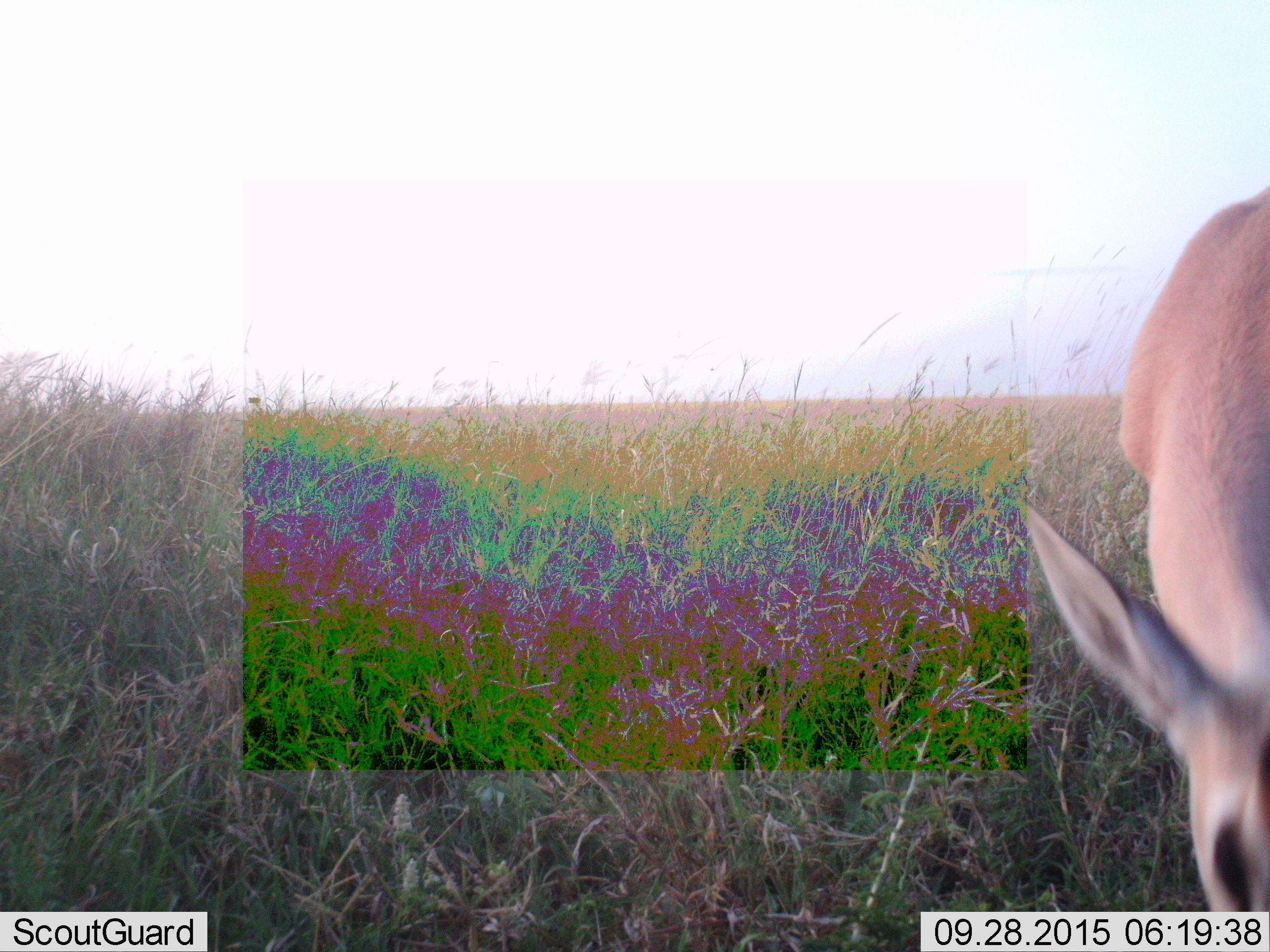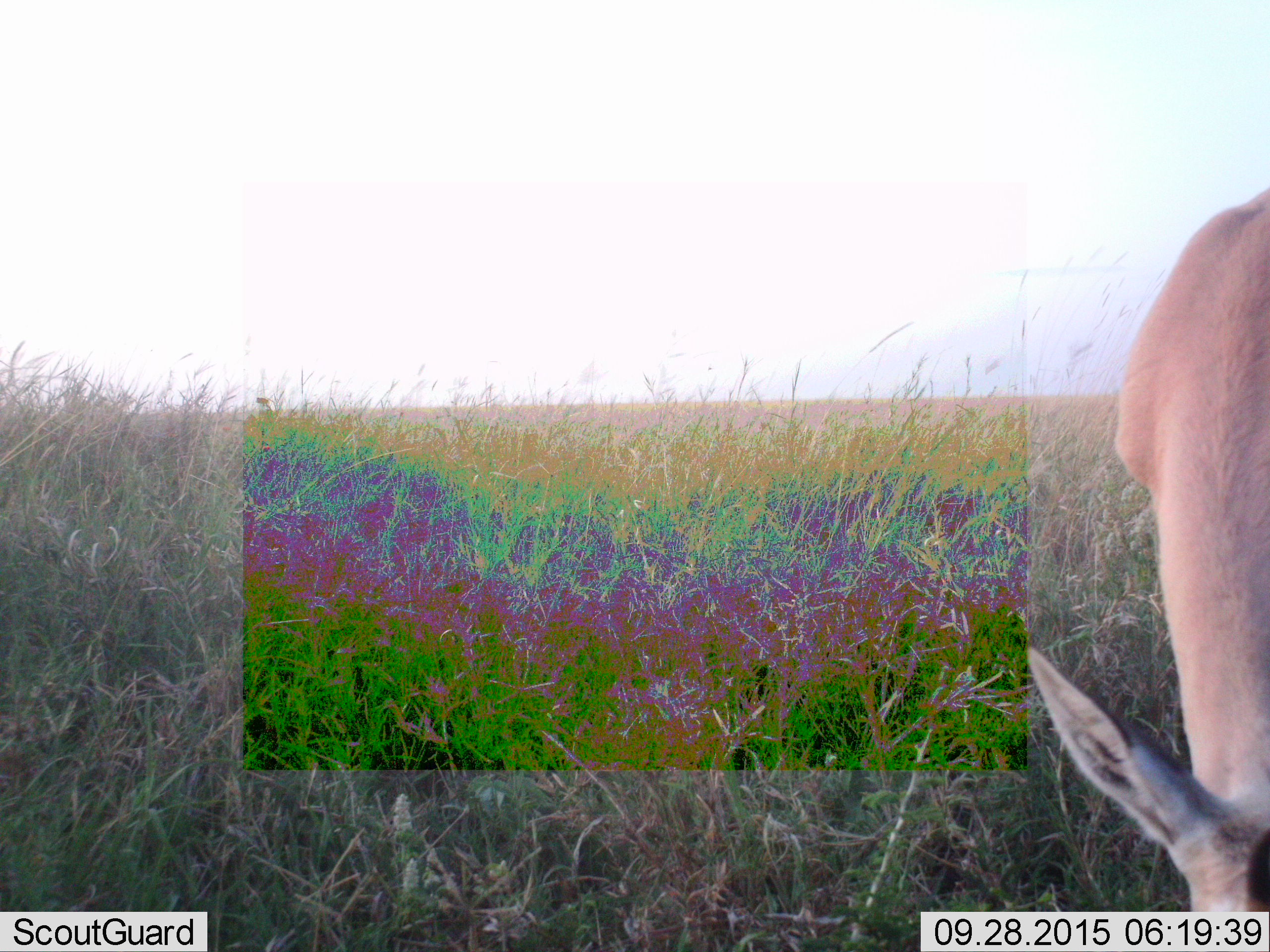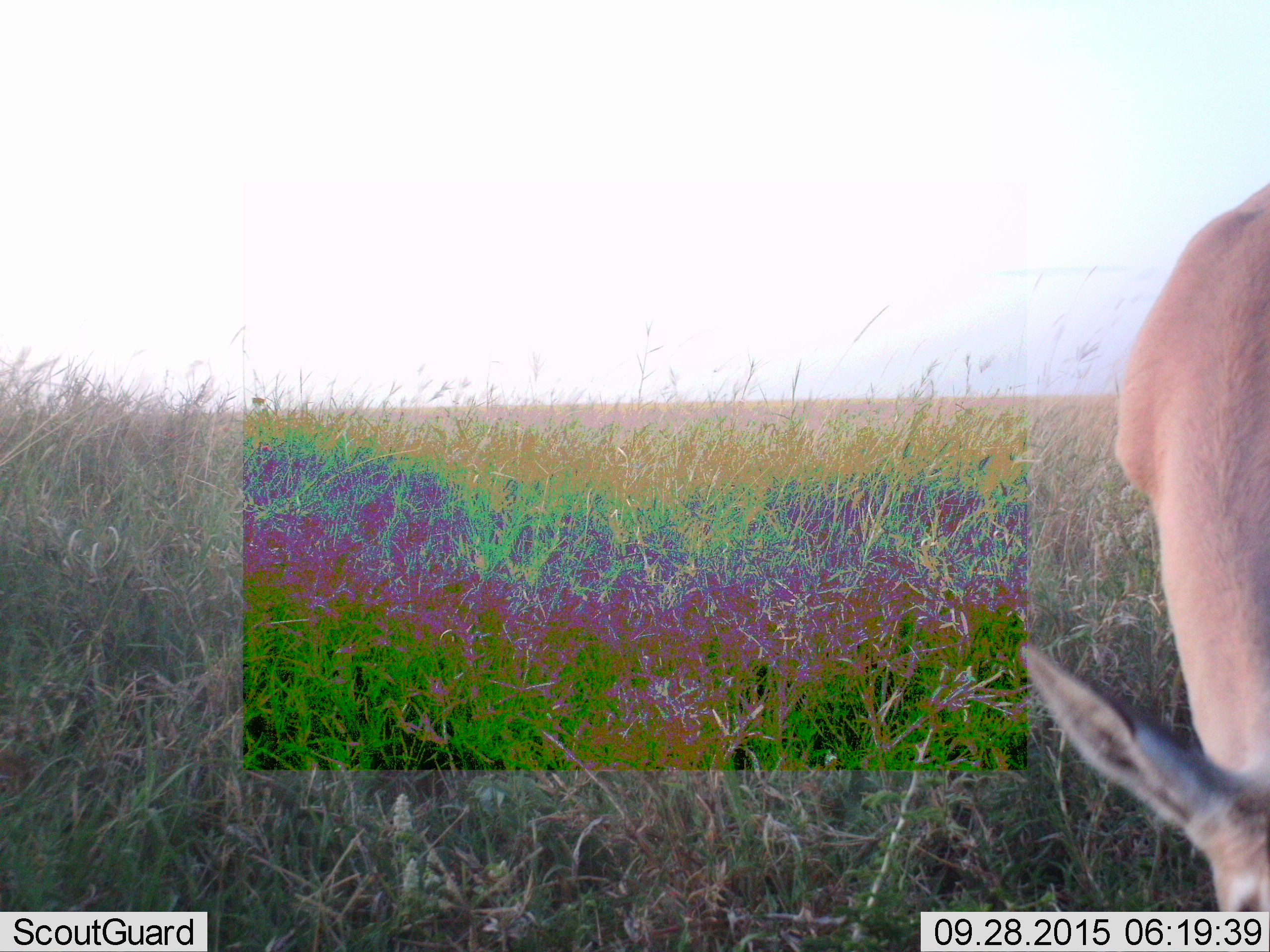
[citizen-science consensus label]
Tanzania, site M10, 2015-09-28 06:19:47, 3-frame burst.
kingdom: Animalia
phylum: Chordata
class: Mammalia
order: Artiodactyla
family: Bovidae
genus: Nanger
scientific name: Nanger granti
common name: grant's gazelle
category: gazellegrants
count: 1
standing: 33%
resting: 0%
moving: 0%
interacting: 0%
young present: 0%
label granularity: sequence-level